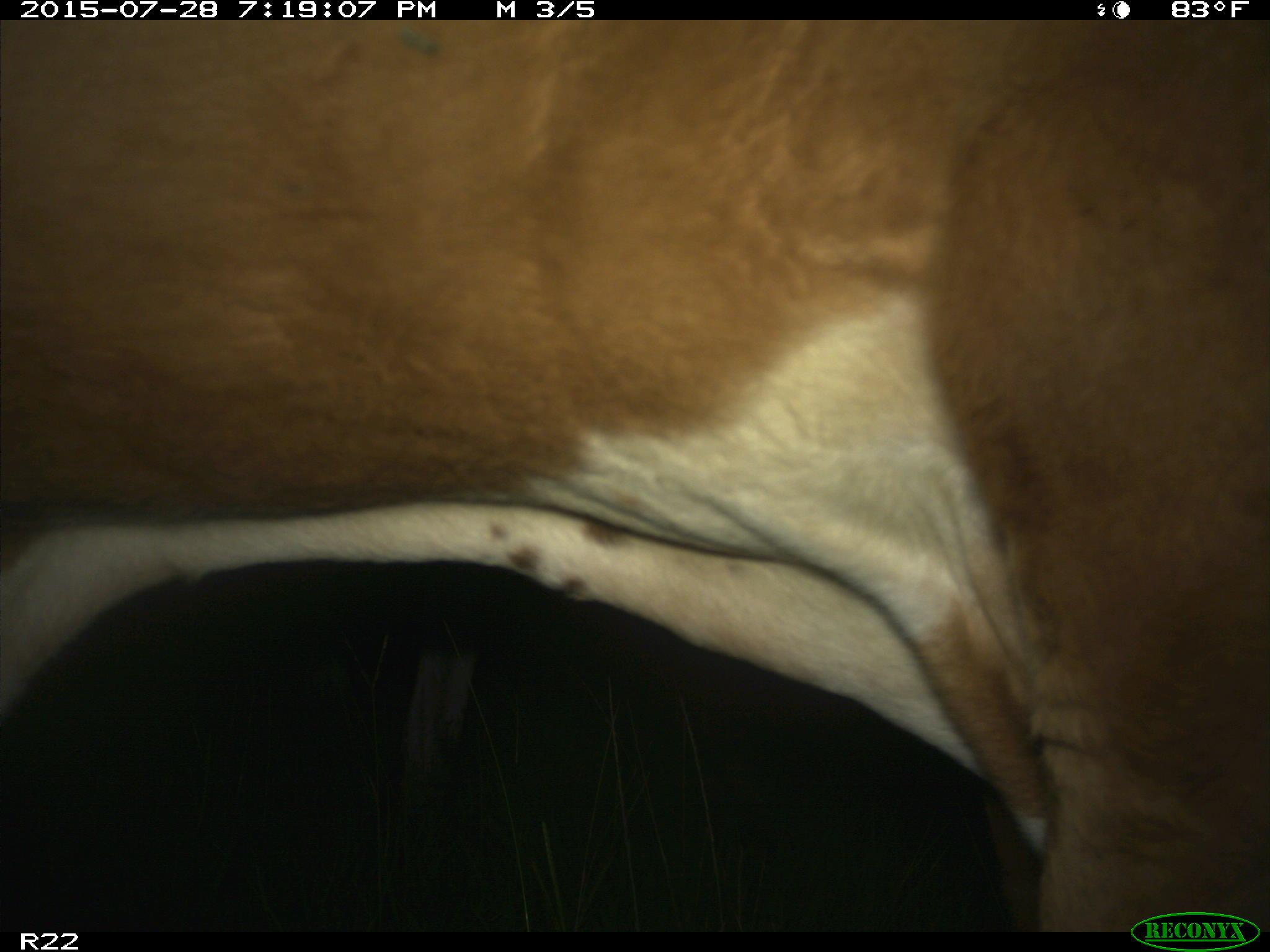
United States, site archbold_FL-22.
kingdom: Animalia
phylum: Chordata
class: Mammalia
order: Artiodactyla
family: Bovidae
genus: Bos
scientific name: Bos taurus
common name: domestic cow